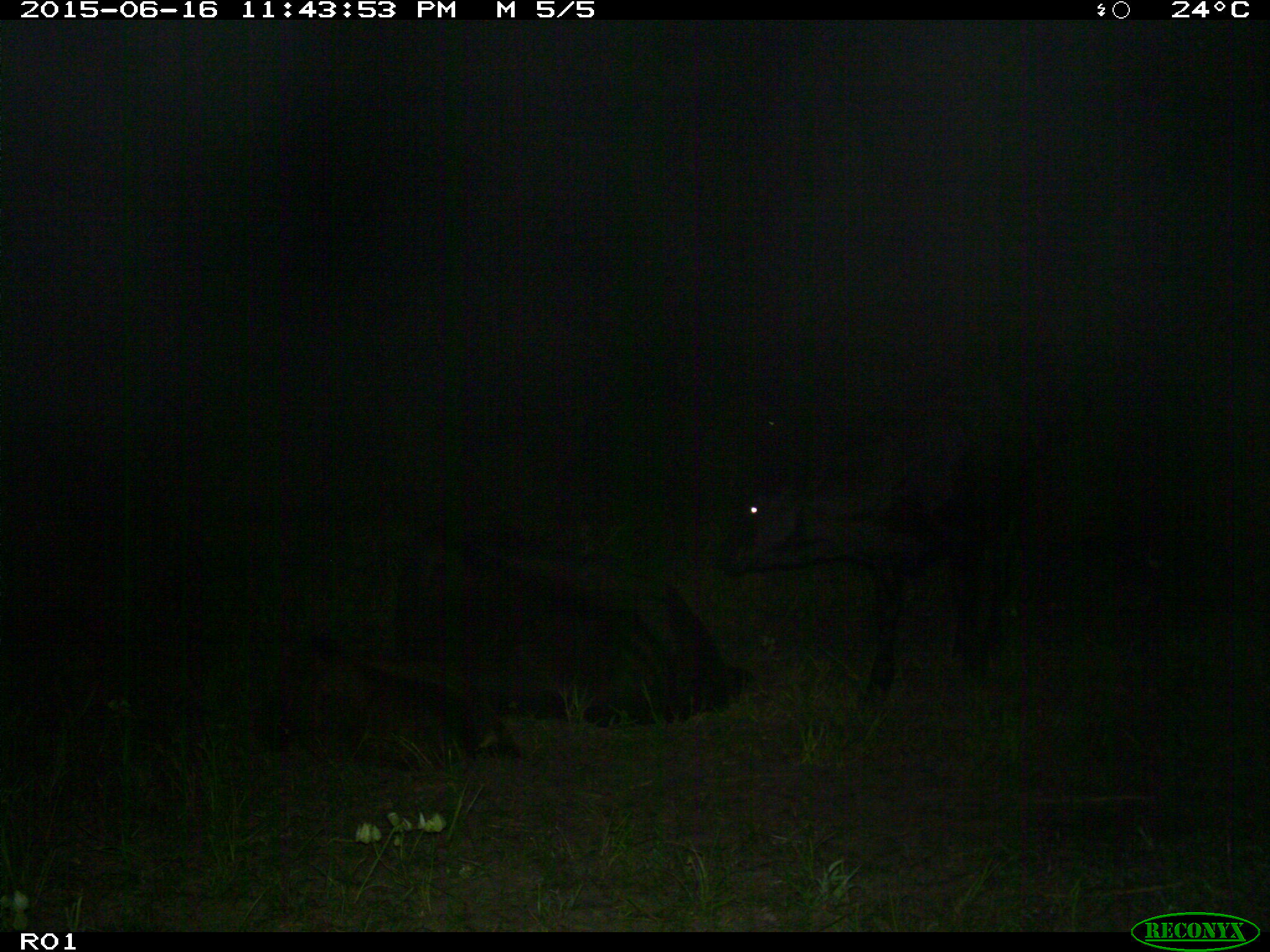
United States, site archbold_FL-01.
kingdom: Animalia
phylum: Chordata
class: Mammalia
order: Artiodactyla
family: Bovidae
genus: Bos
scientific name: Bos taurus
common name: domestic cow